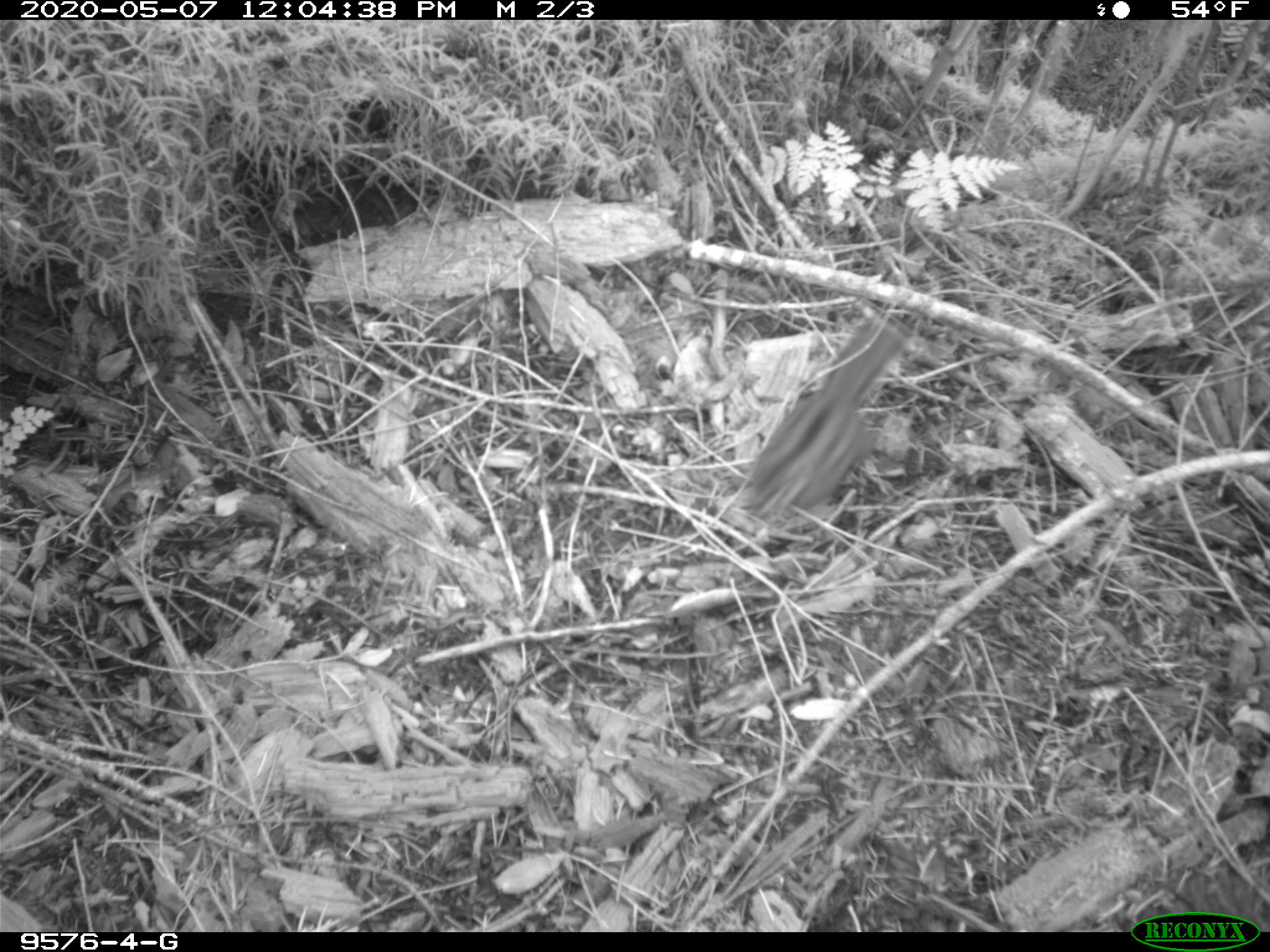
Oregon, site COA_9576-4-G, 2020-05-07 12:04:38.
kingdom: Animalia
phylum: Chordata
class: Mammalia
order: Rodentia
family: Sciuridae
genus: Neotamias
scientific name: Neotamias townsendii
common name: townsend's chipmunk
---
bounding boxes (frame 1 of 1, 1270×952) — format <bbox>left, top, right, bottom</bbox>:
townsend's chipmunk: <bbox>735, 305, 913, 523</bbox>